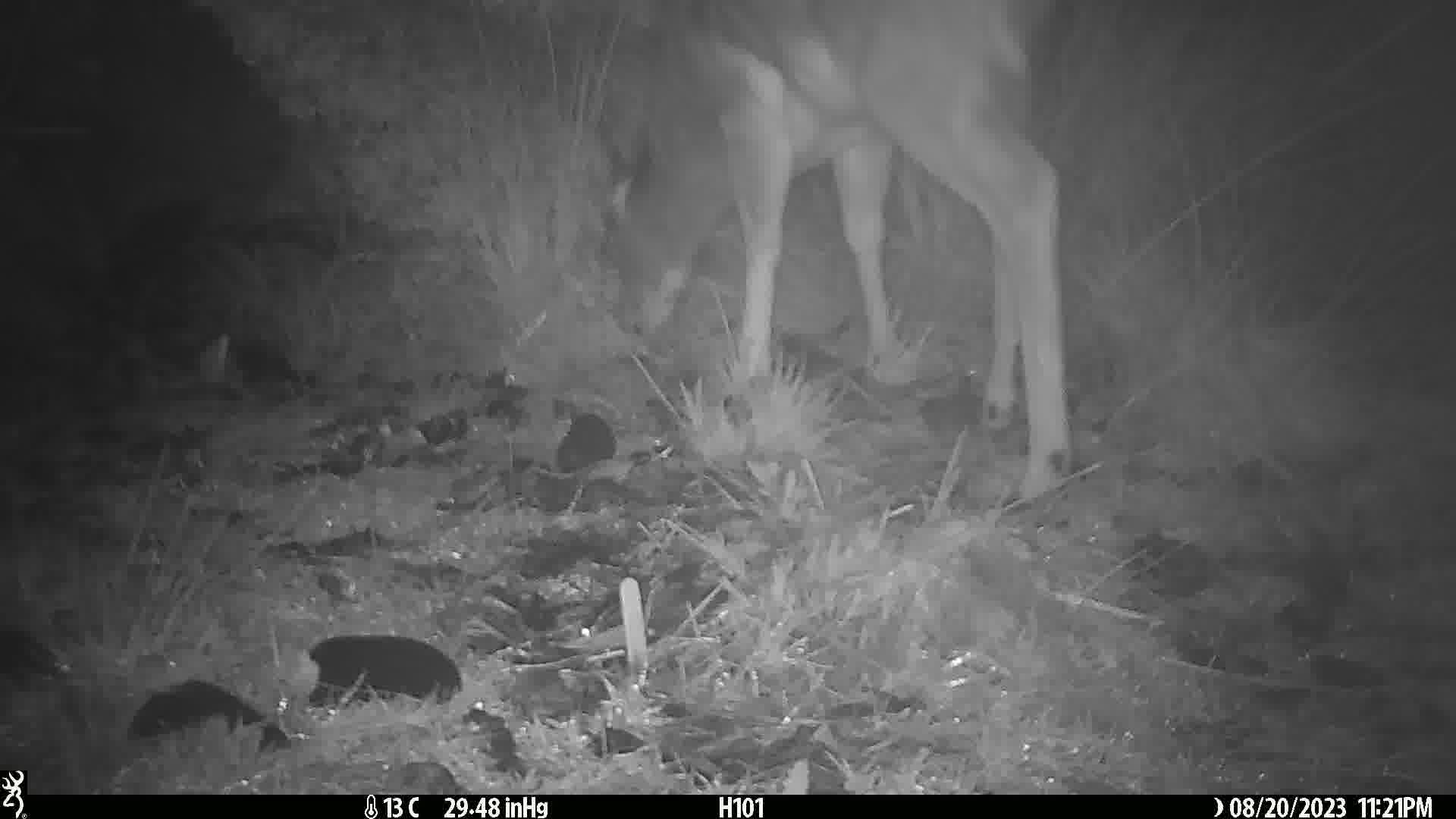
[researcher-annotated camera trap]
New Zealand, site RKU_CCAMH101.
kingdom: Animalia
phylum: Chordata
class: Mammalia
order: Artiodactyla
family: Cervidae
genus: Odocoileus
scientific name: Odocoileus virginianus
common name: white-tailed deer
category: white tailed deer